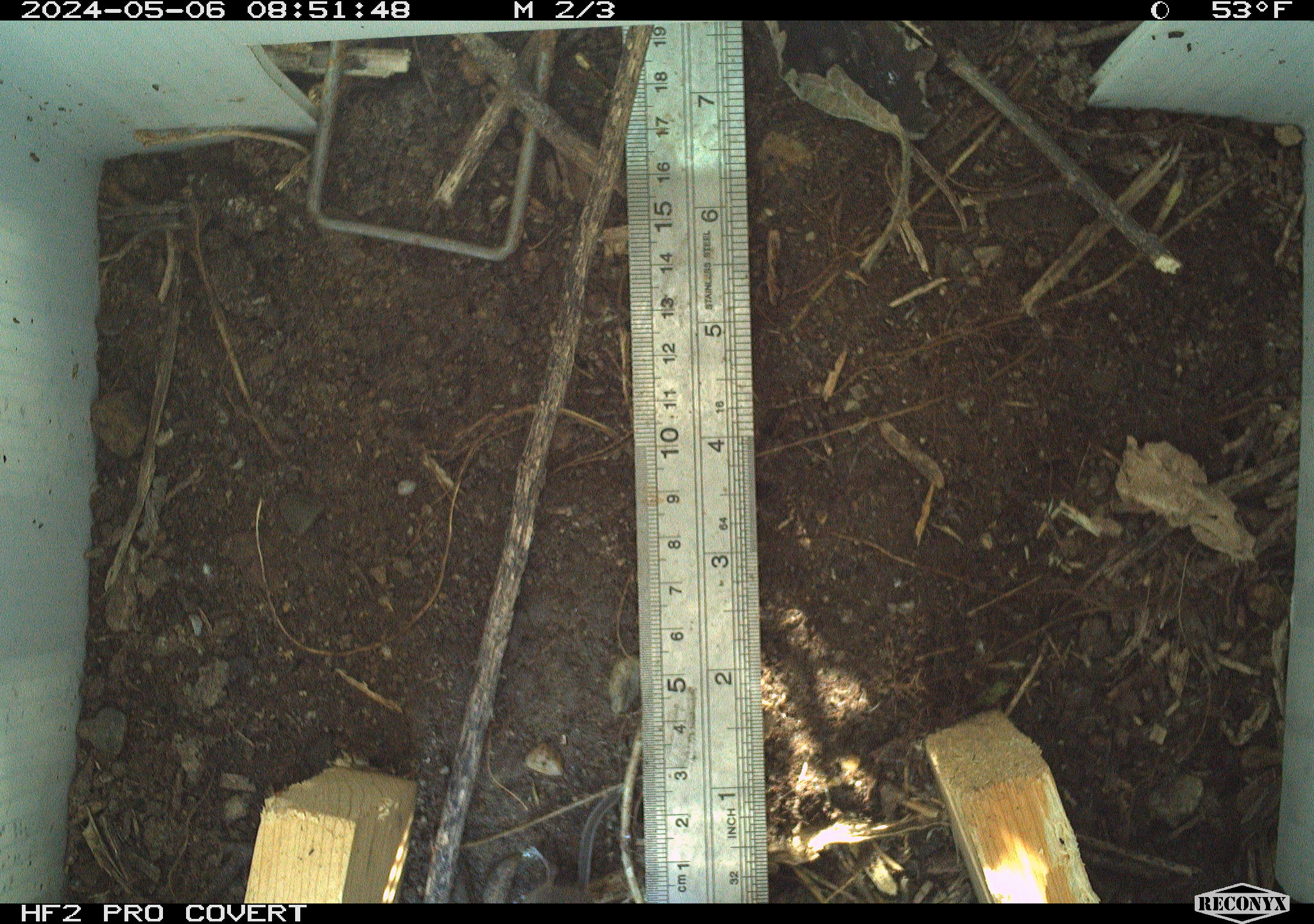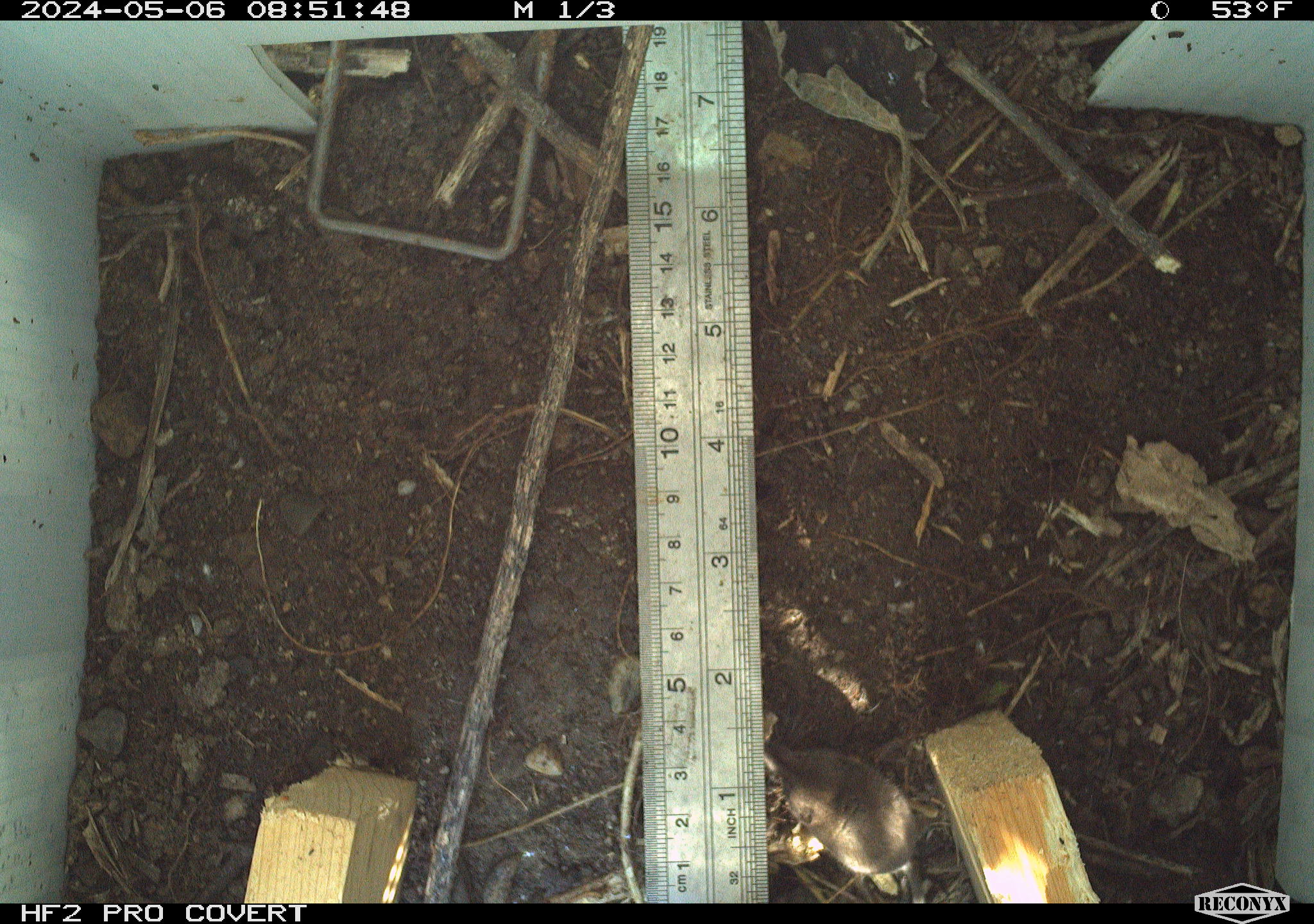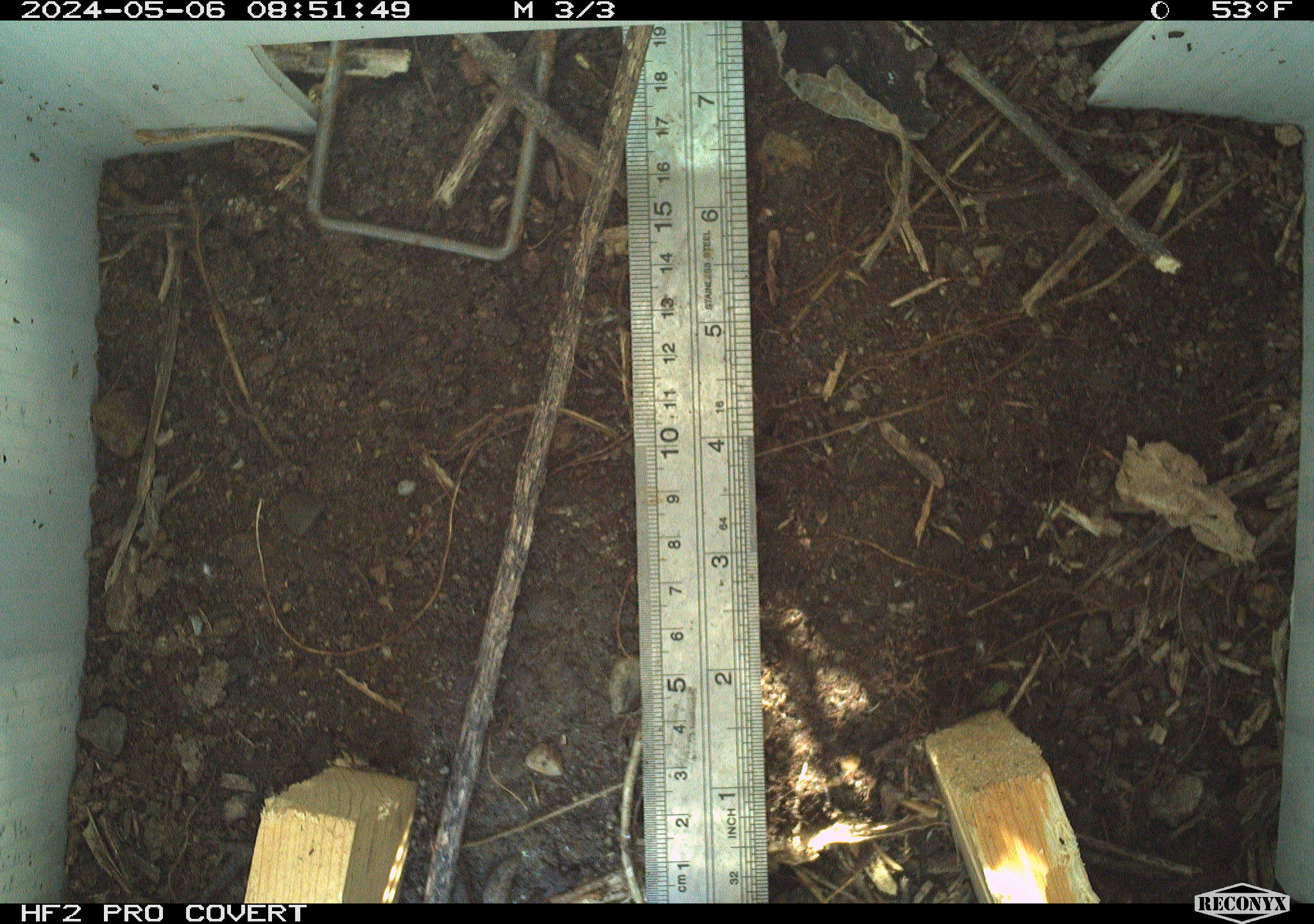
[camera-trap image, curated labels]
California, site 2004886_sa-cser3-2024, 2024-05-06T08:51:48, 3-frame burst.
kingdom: Animalia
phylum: Chordata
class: Mammalia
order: Eulipotyphla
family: Soricidae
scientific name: Soricidae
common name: shrews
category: soricidae family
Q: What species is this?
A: Soricidae family (shrews) (Soricidae).